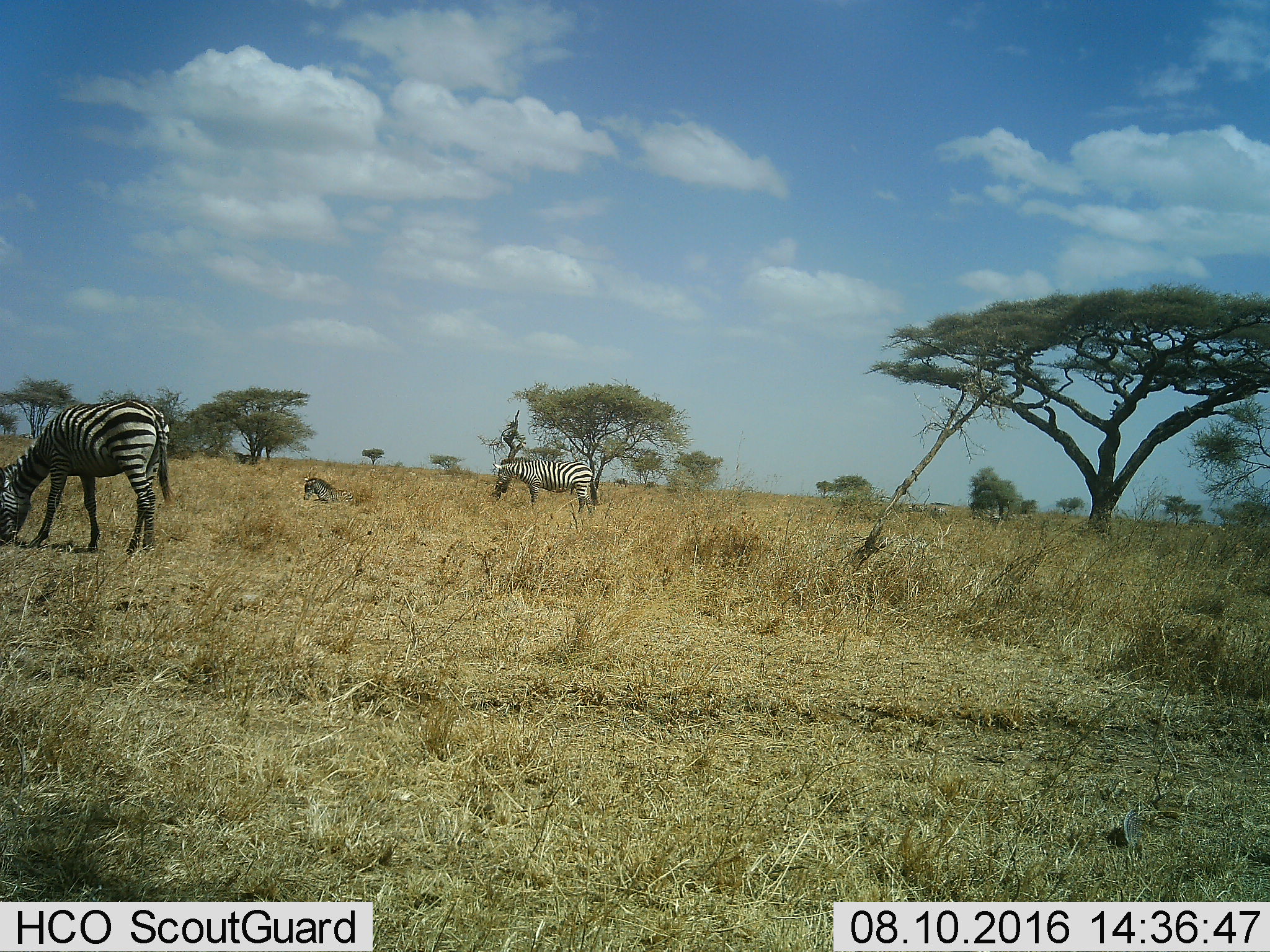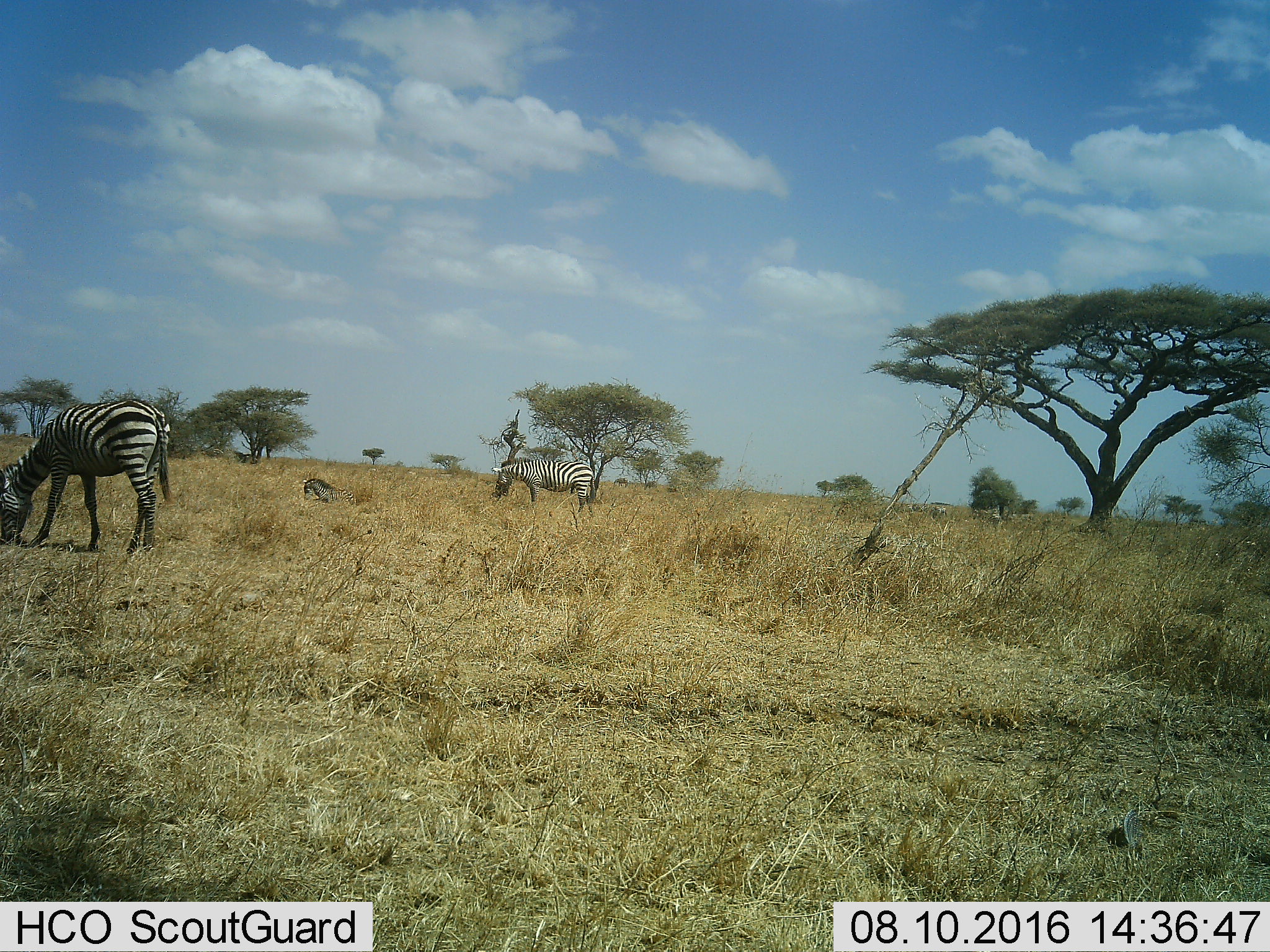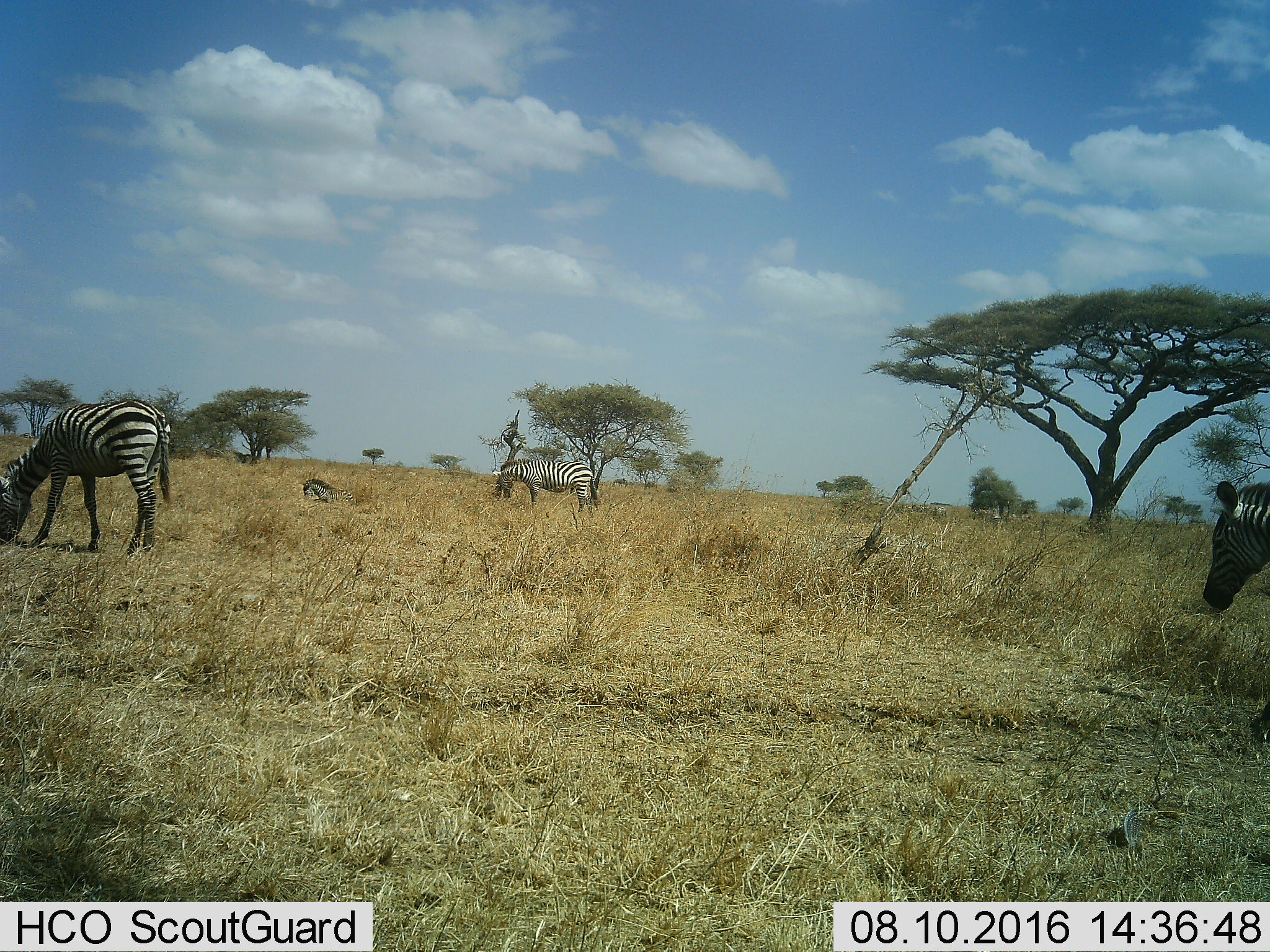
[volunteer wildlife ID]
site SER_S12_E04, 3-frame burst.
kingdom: Animalia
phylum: Chordata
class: Mammalia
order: Perissodactyla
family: Equidae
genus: Equus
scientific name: Equus quagga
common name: plains zebra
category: zebraplains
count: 5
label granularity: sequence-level